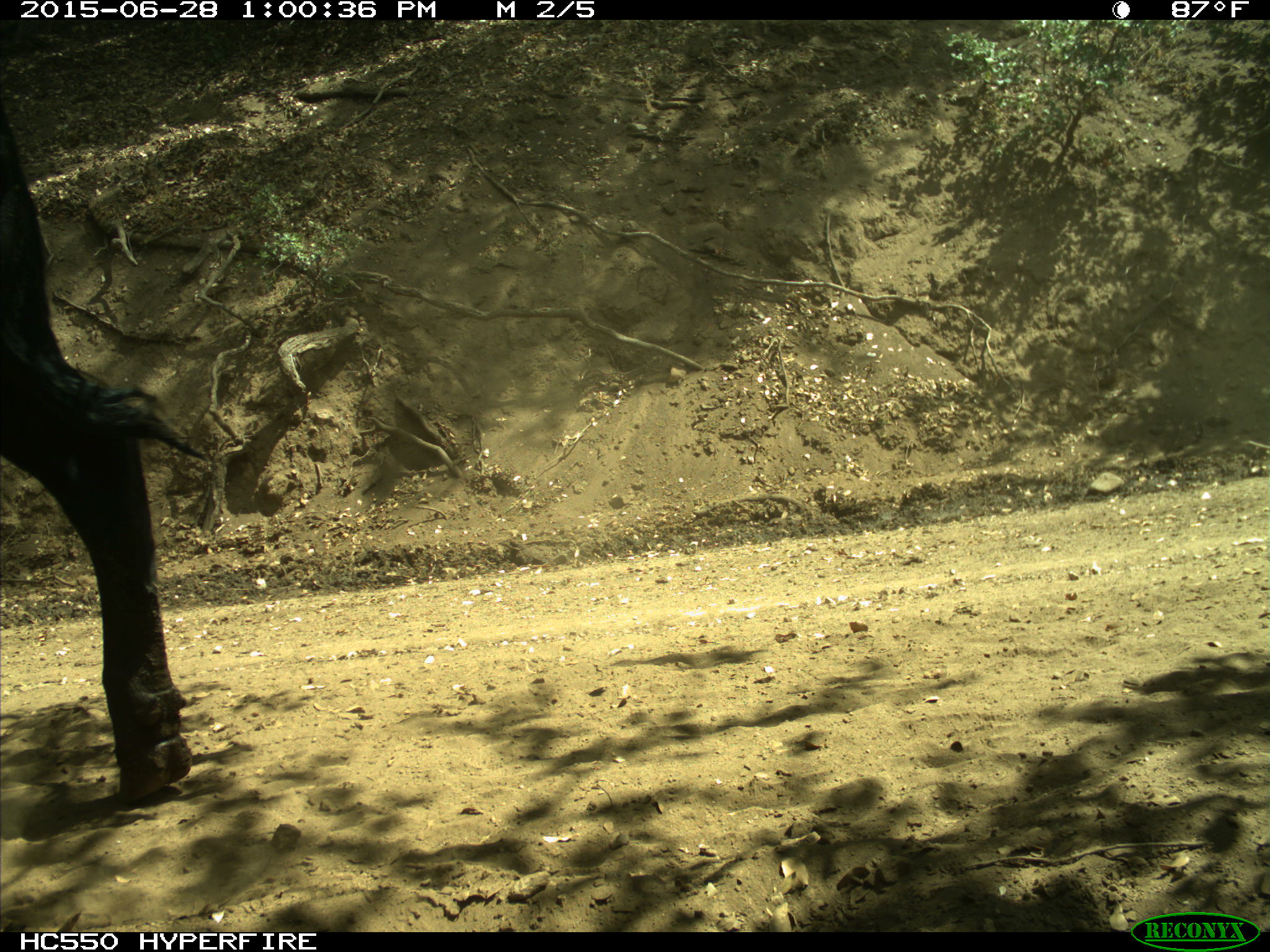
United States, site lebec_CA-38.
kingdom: Animalia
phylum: Chordata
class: Mammalia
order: Artiodactyla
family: Bovidae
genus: Bos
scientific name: Bos taurus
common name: domestic cow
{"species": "Bos taurus (domestic cow)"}